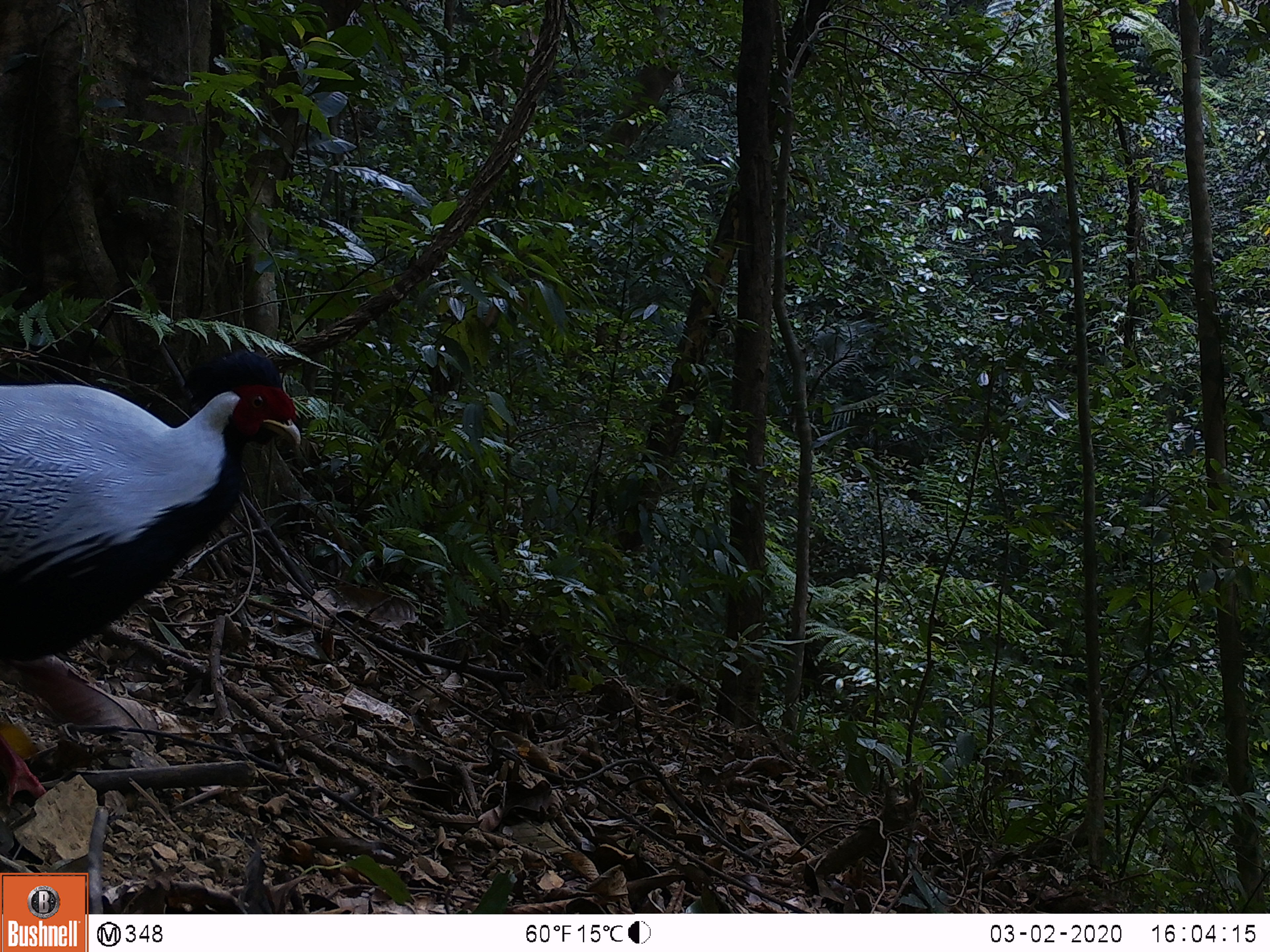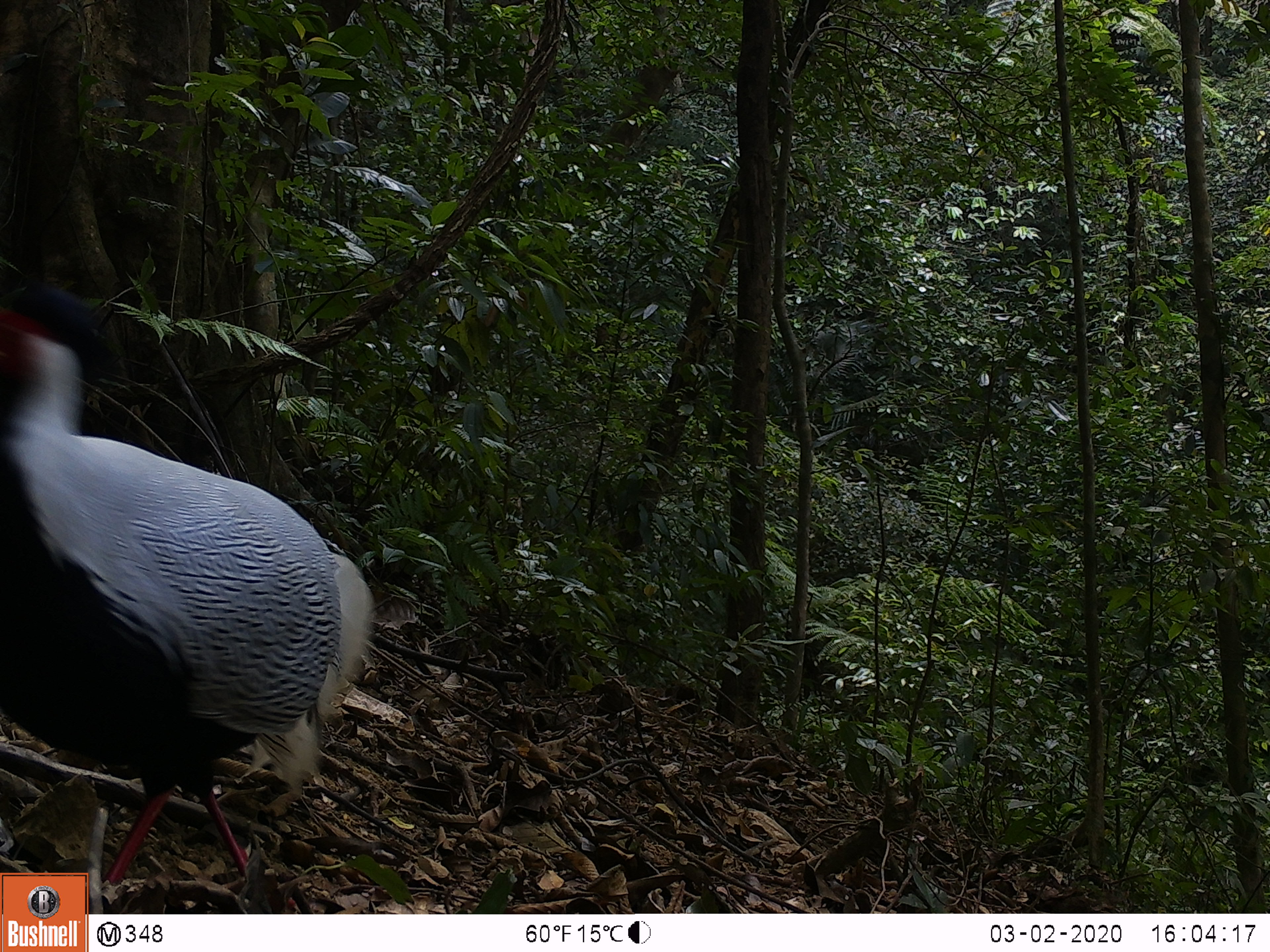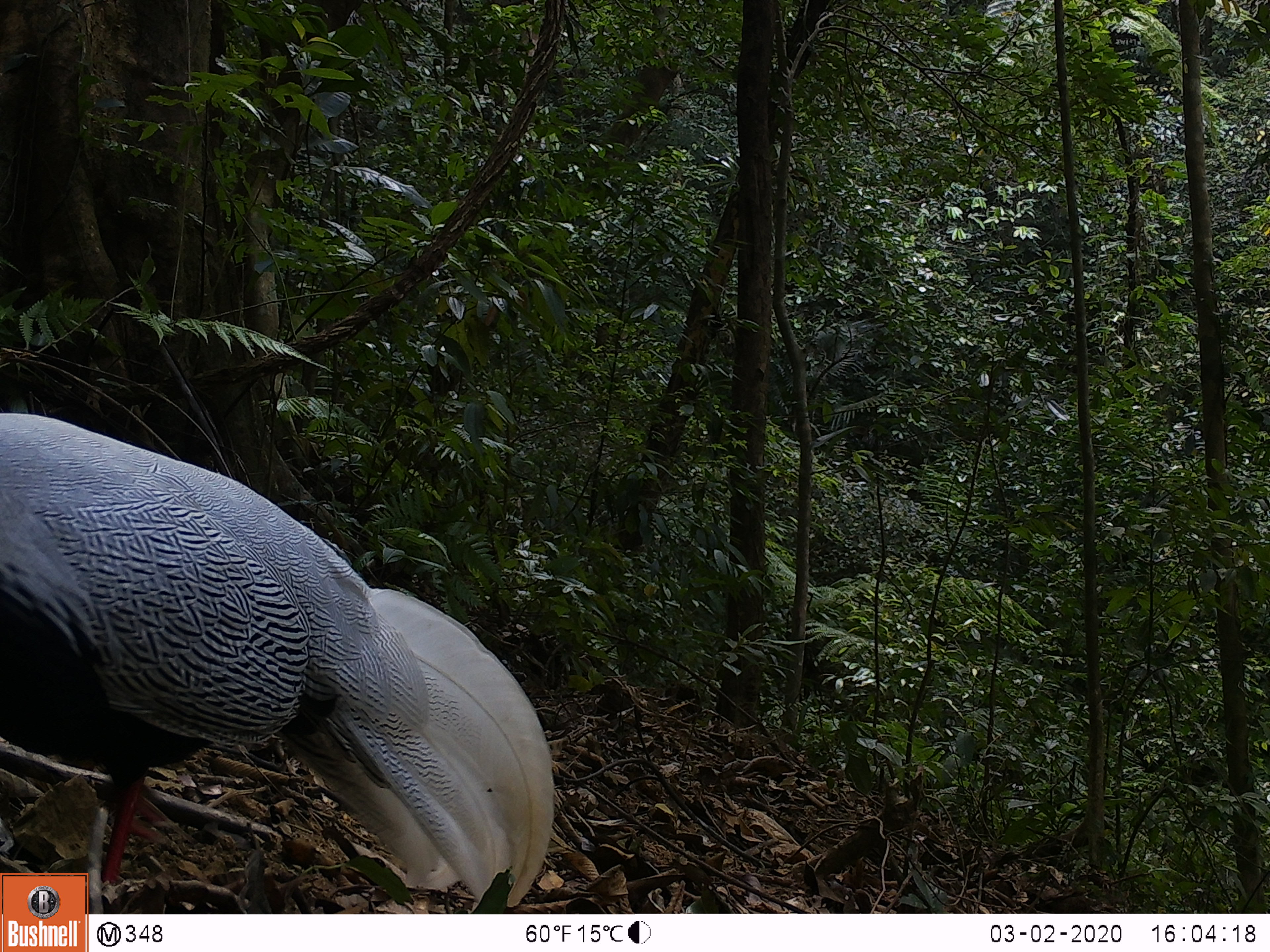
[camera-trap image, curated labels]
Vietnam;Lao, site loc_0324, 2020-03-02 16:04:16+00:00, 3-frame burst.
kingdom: Animalia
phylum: Chordata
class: Aves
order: Galliformes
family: Phasianidae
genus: Lophura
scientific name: Lophura nycthemera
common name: silver pheasant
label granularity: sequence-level